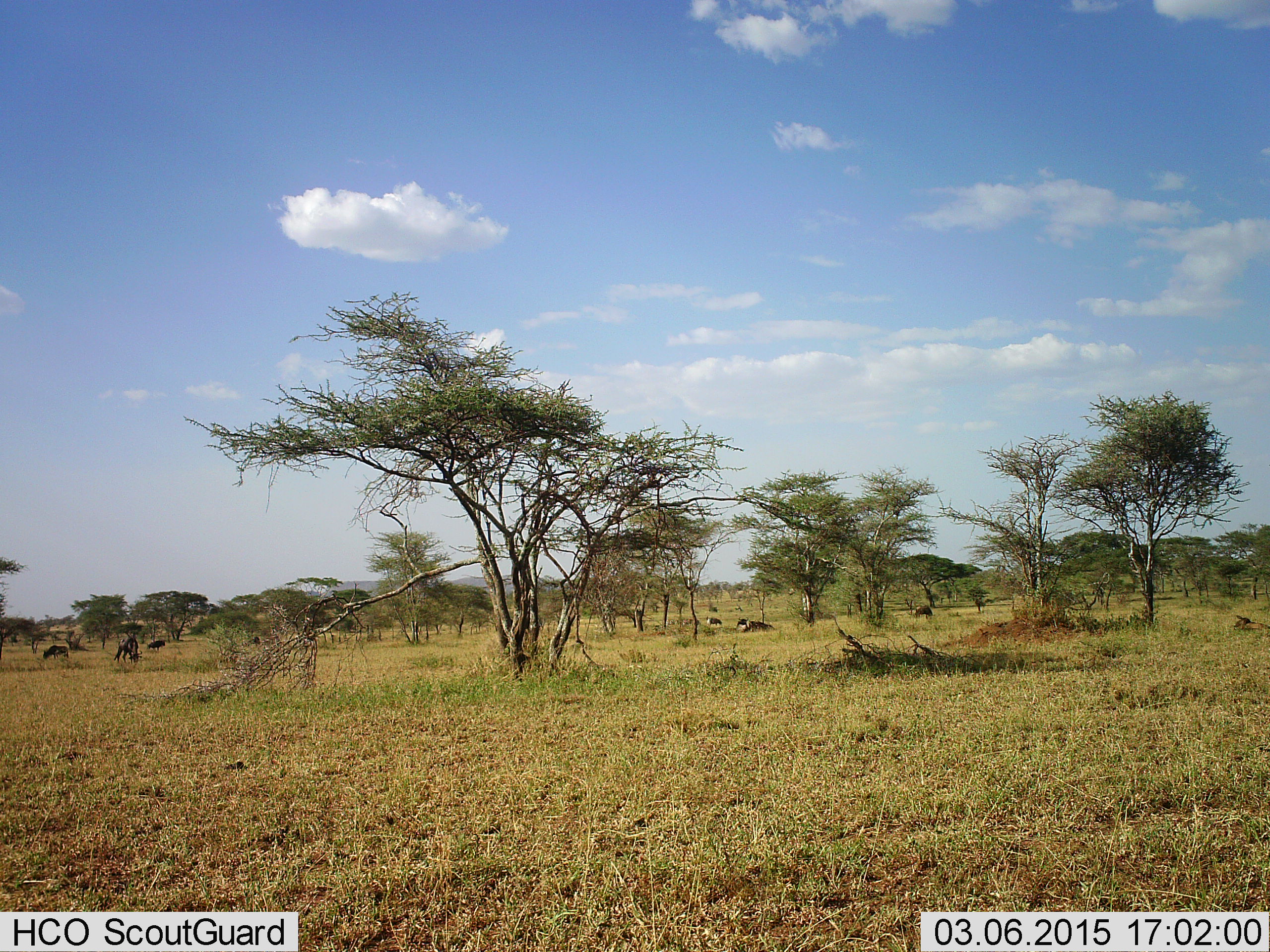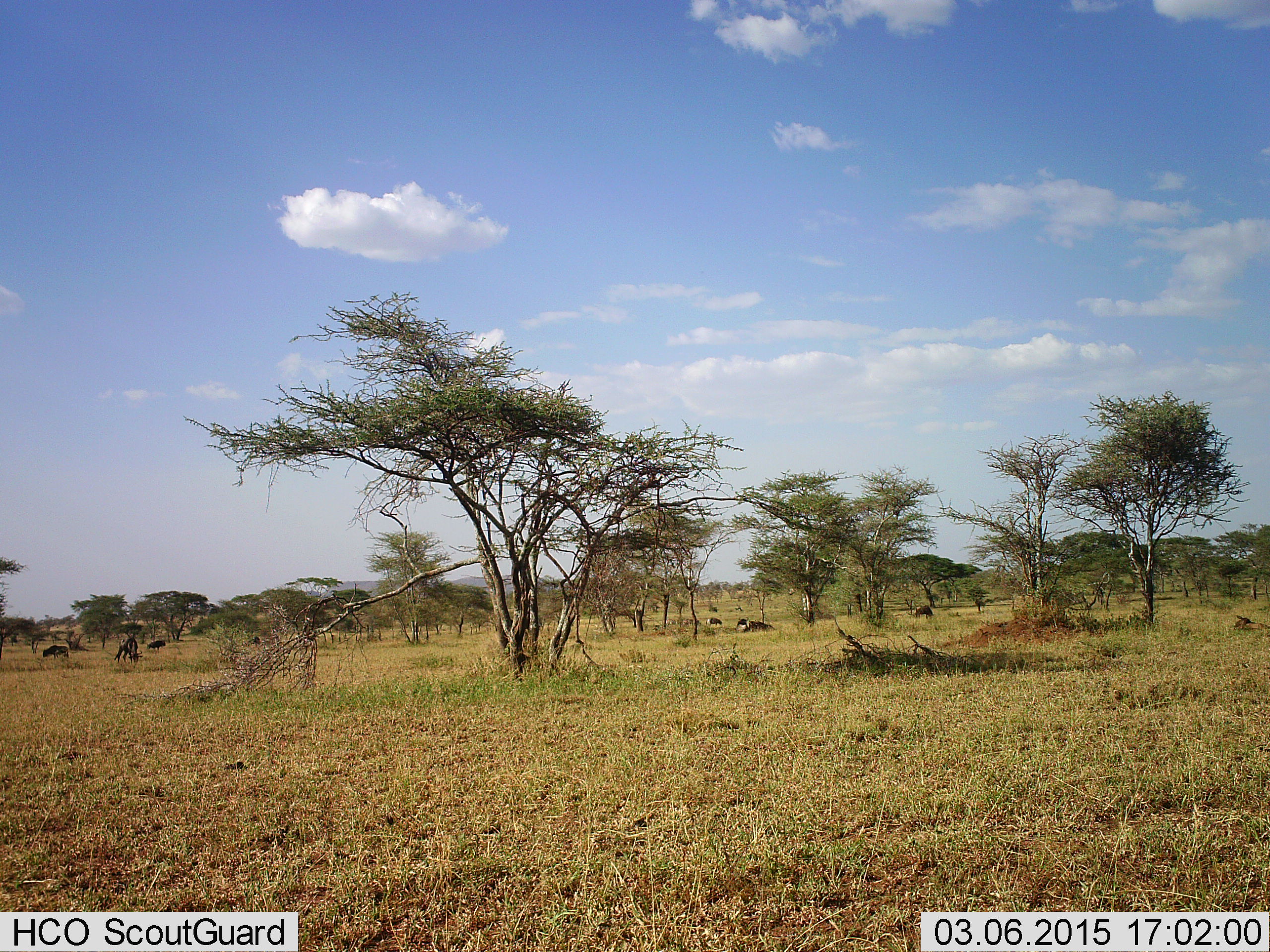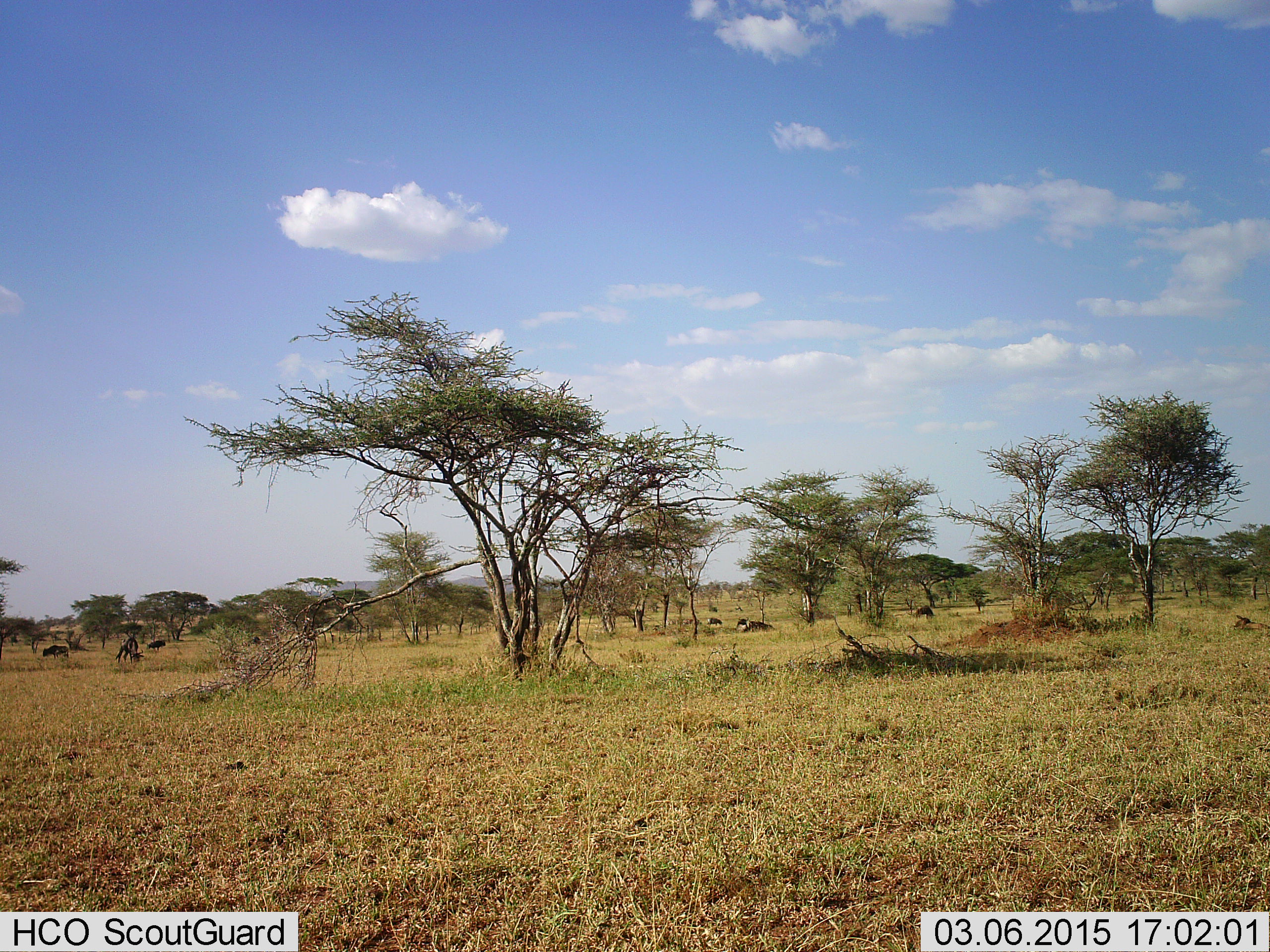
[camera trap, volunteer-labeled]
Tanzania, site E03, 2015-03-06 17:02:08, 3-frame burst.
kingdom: Animalia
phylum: Chordata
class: Mammalia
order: Artiodactyla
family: Bovidae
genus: Connochaetes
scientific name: Connochaetes taurinus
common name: blue wildebeest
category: wildebeest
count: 6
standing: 70%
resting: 50%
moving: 0%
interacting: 0%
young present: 0%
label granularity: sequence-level